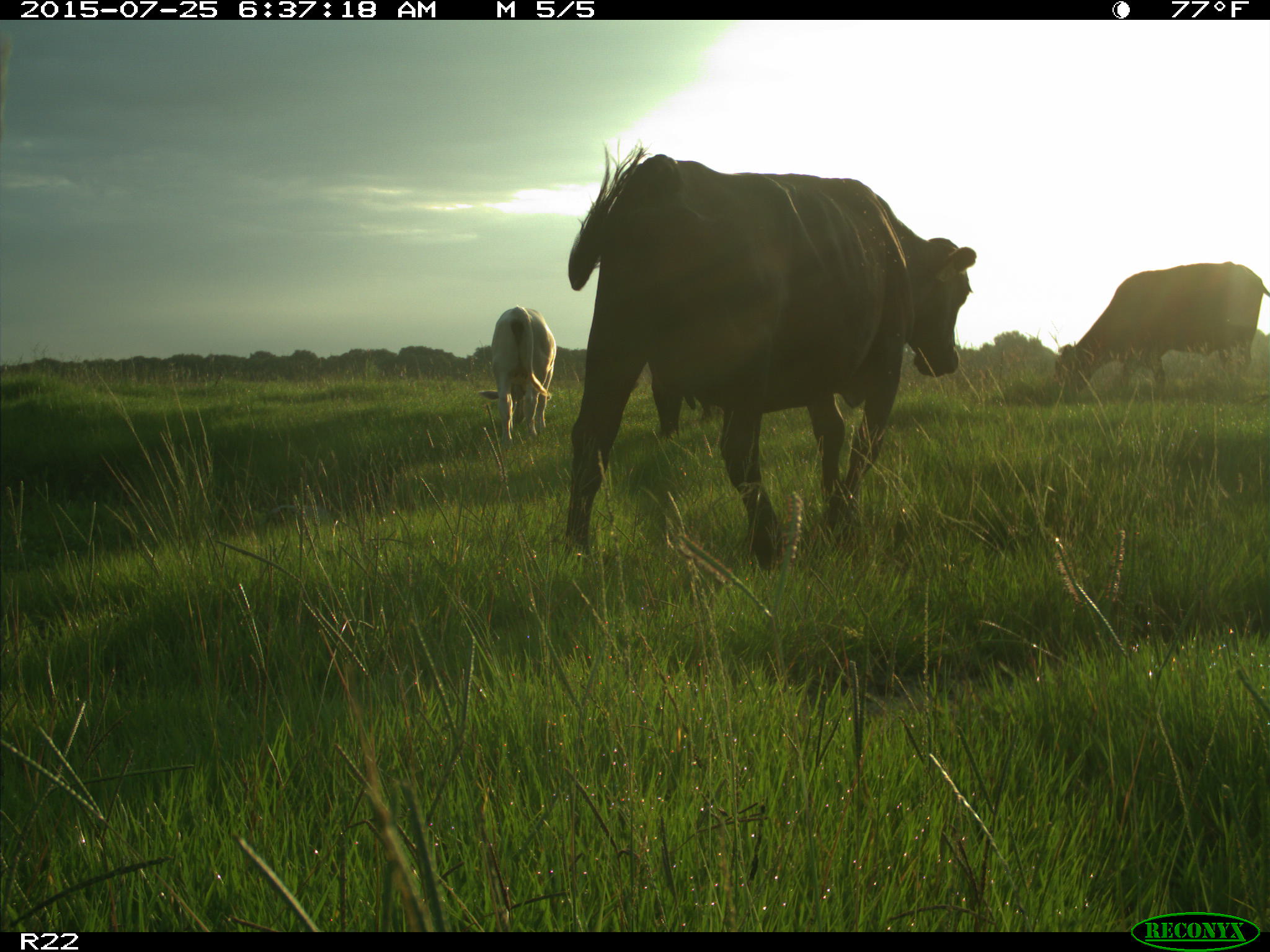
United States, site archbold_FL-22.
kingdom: Animalia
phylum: Chordata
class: Mammalia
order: Artiodactyla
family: Bovidae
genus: Bos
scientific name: Bos taurus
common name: domestic cow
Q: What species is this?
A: Bos taurus (domestic cow).